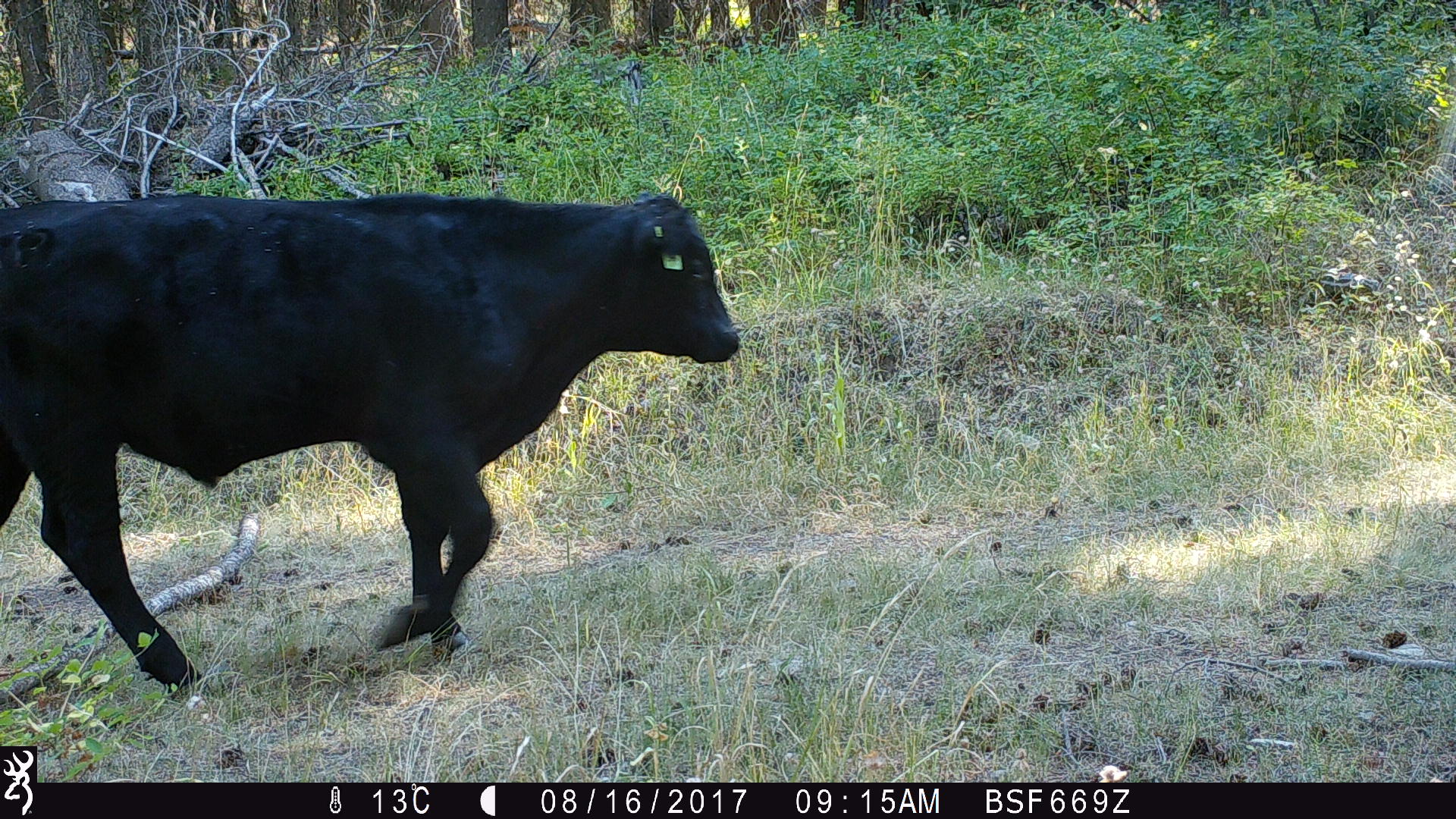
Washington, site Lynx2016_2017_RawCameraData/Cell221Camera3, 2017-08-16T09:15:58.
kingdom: Animalia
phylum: Chordata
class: Mammalia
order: Artiodactyla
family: Bovidae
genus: Bos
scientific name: Bos taurus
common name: domestic cattle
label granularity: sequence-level